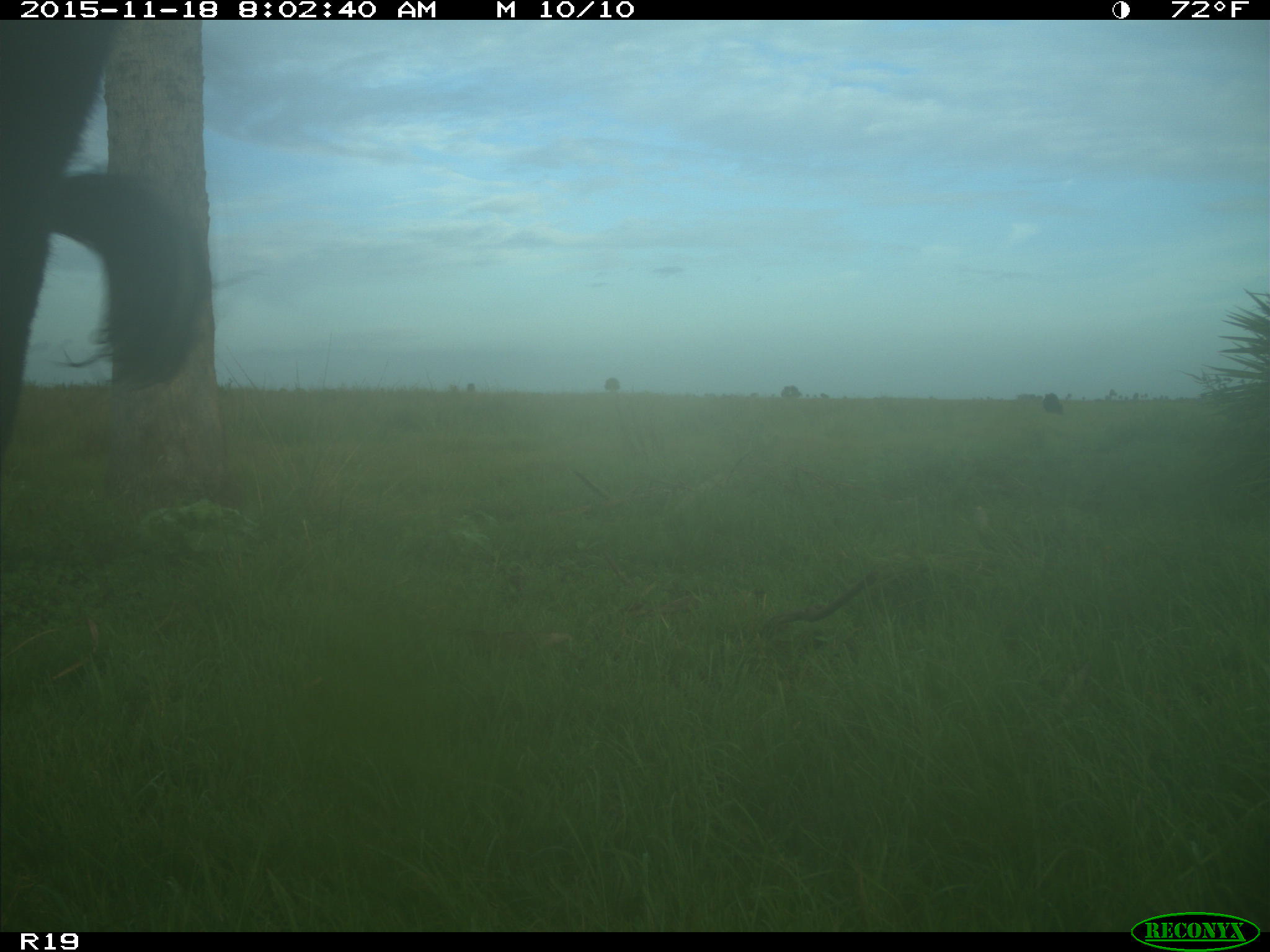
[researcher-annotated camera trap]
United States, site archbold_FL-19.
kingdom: Animalia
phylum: Chordata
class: Mammalia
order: Artiodactyla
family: Bovidae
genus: Bos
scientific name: Bos taurus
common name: domestic cow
Bos taurus (domestic cow).